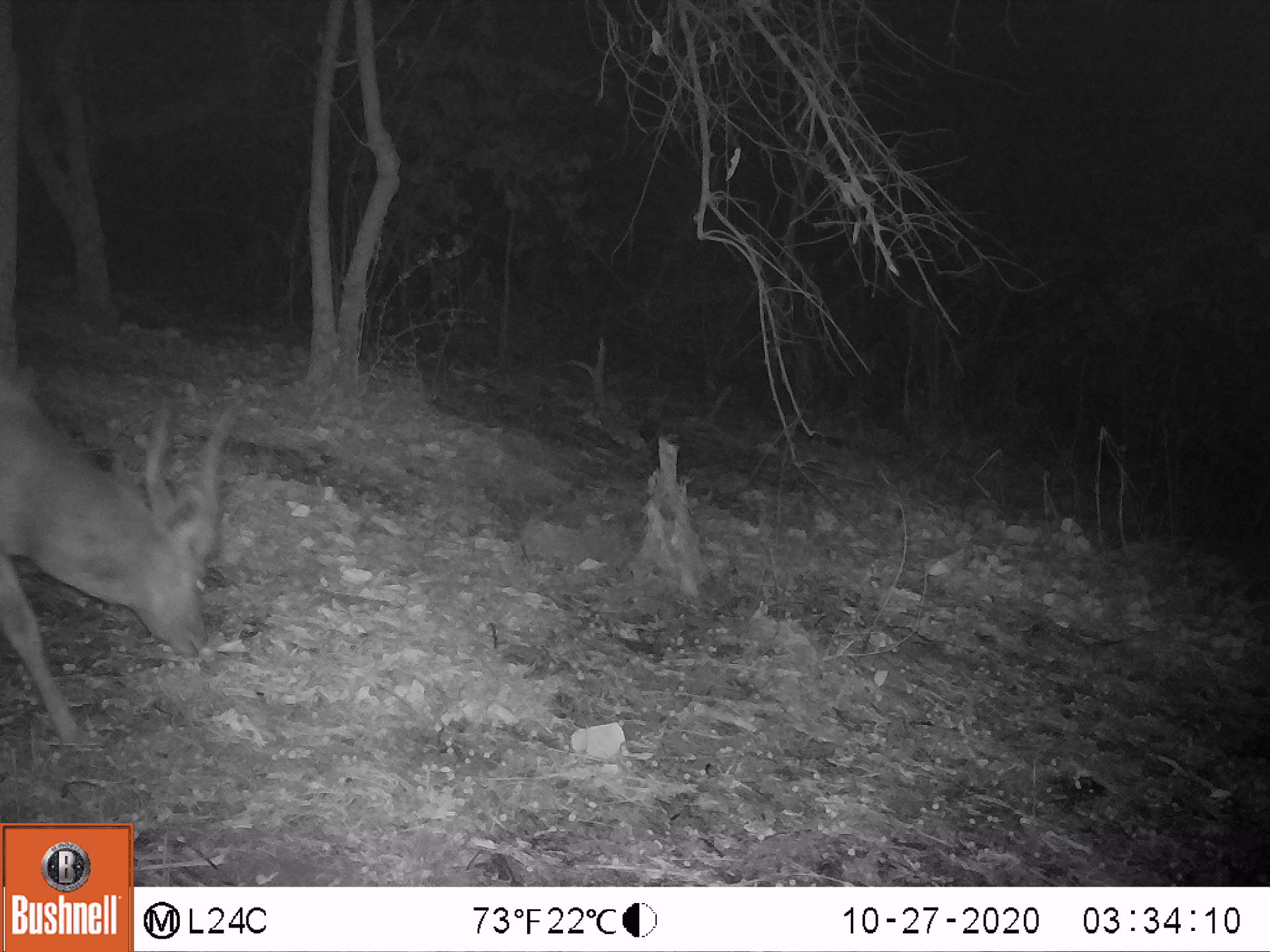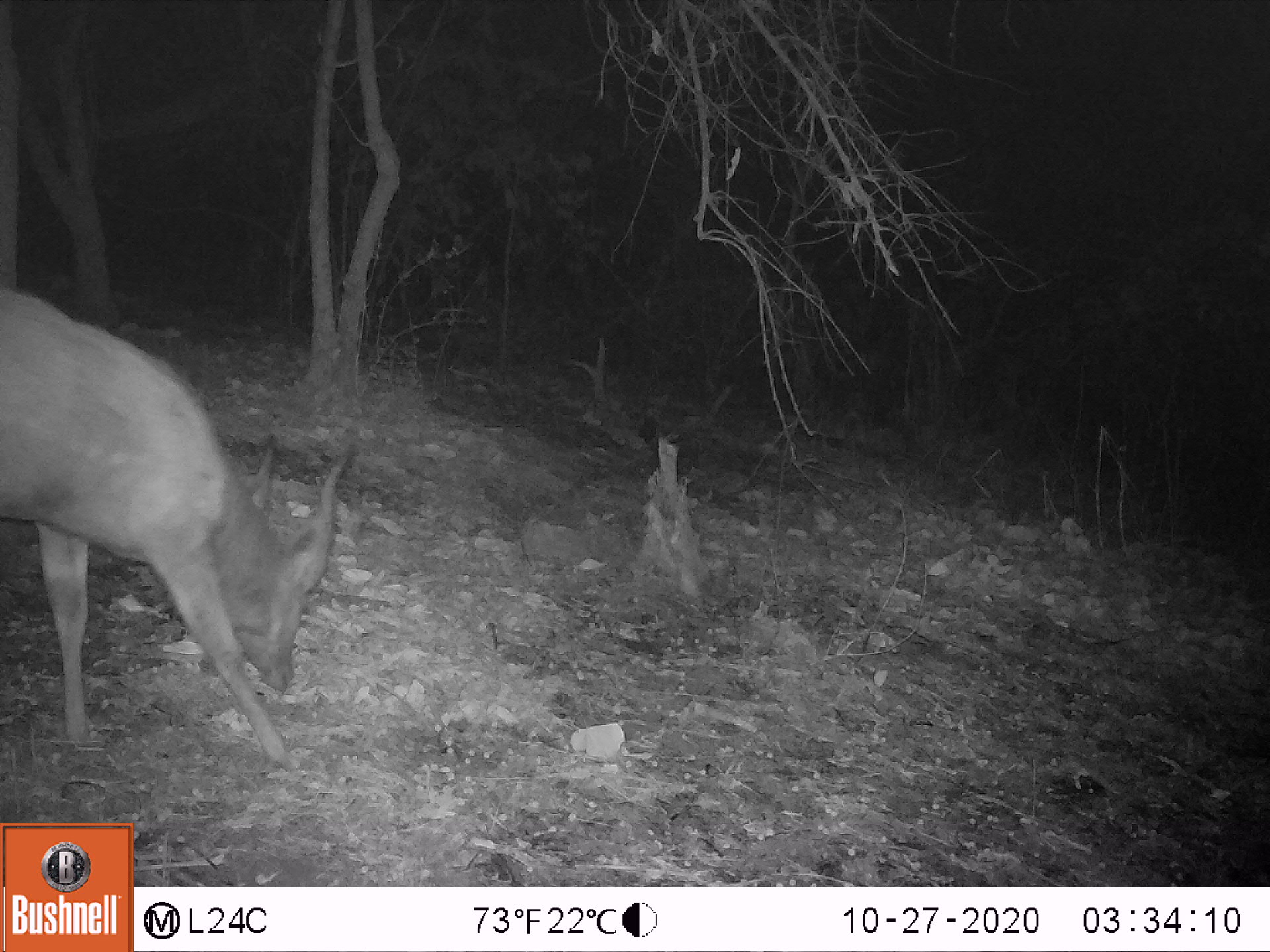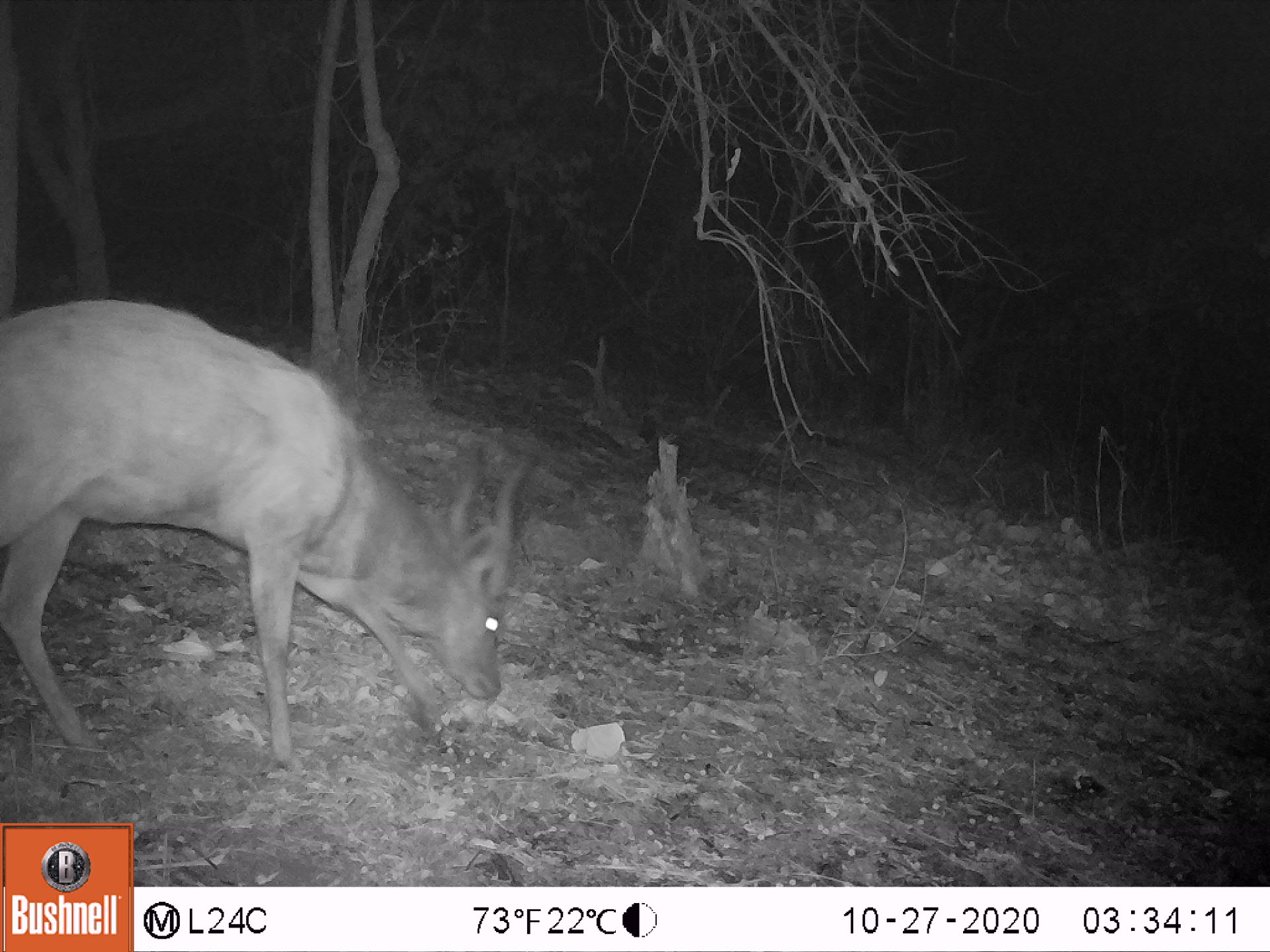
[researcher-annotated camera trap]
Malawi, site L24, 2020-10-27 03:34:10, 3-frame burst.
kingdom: Animalia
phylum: Chordata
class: Mammalia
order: Artiodactyla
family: Bovidae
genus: Tragelaphus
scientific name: Tragelaphus sylvaticus sylvaticus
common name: cape bushbuck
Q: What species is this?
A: Cape bushbuck (Tragelaphus sylvaticus sylvaticus).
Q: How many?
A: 1.